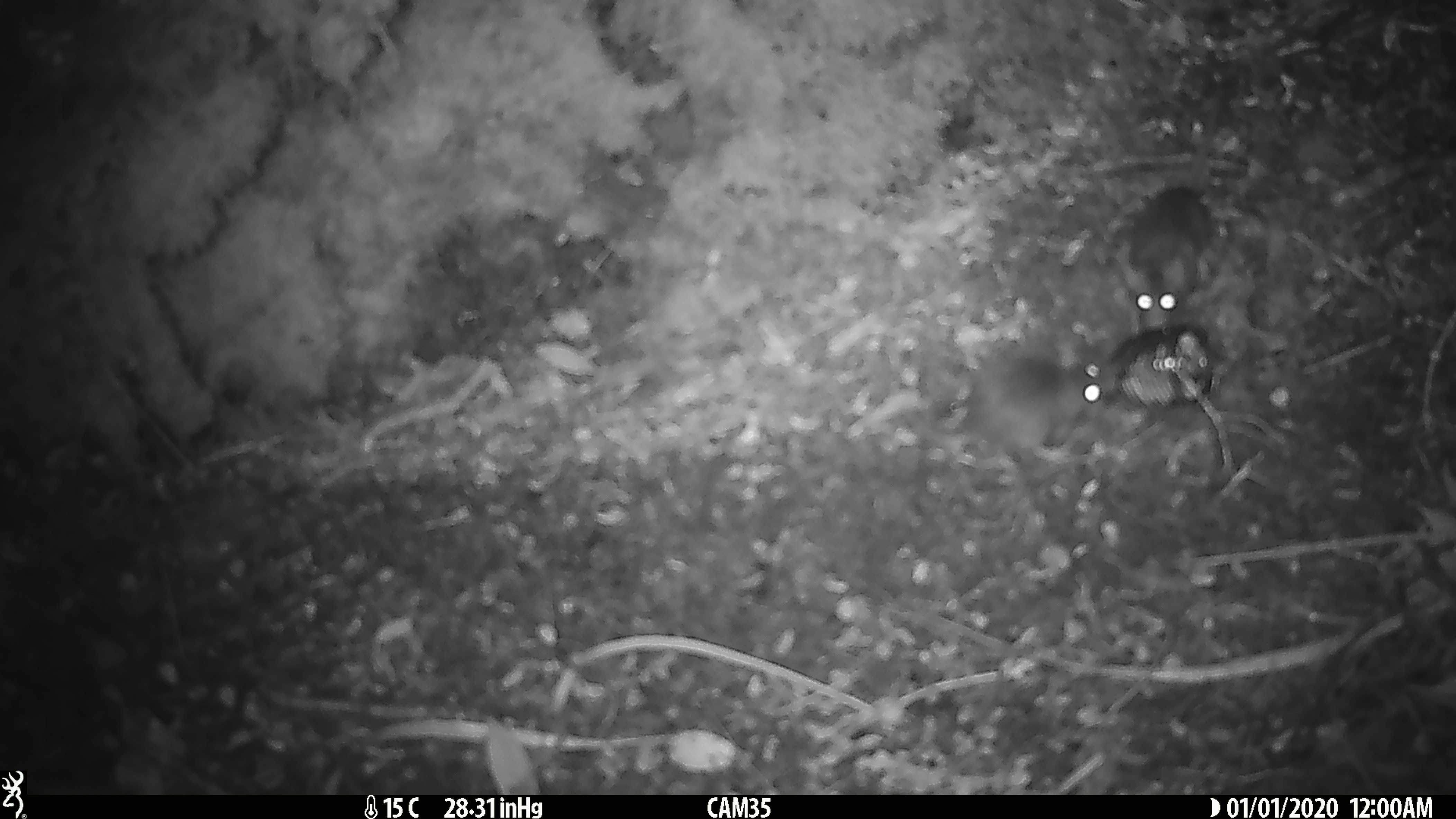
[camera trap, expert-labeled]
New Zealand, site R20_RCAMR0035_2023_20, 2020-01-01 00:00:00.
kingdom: Animalia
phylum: Chordata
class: Mammalia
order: Rodentia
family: Muridae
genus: Mus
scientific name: Mus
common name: mouse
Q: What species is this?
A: Mouse (Mus).